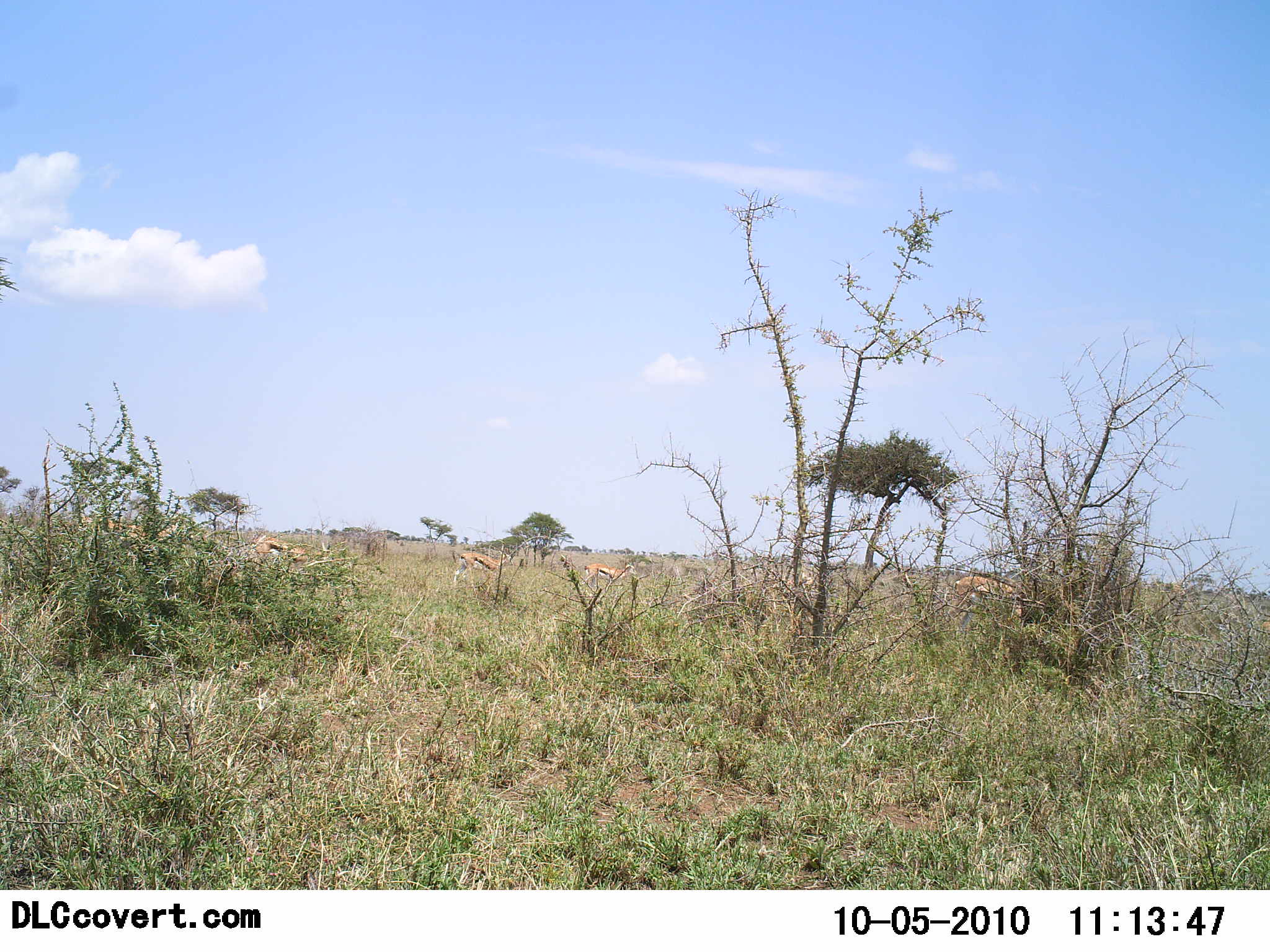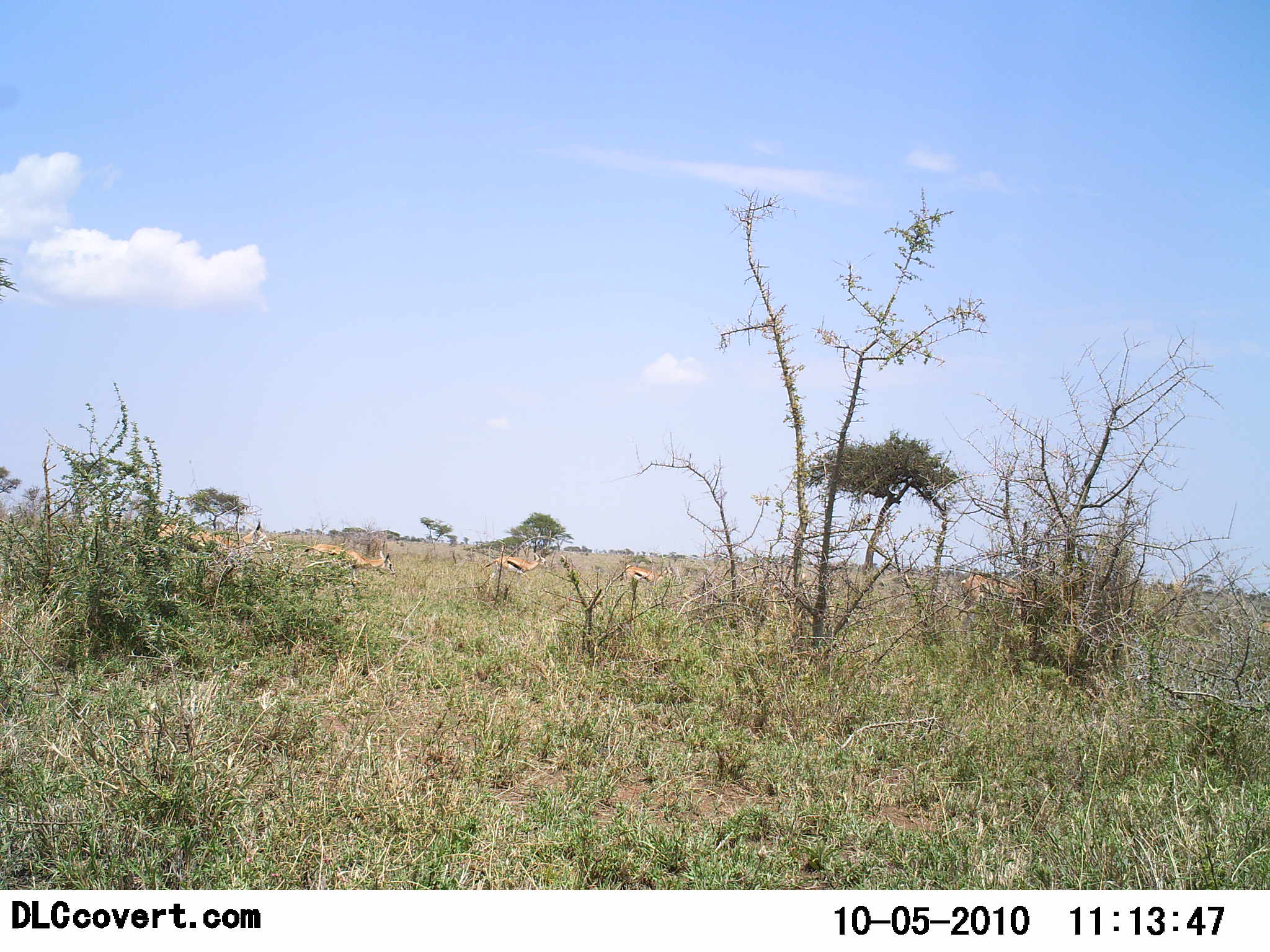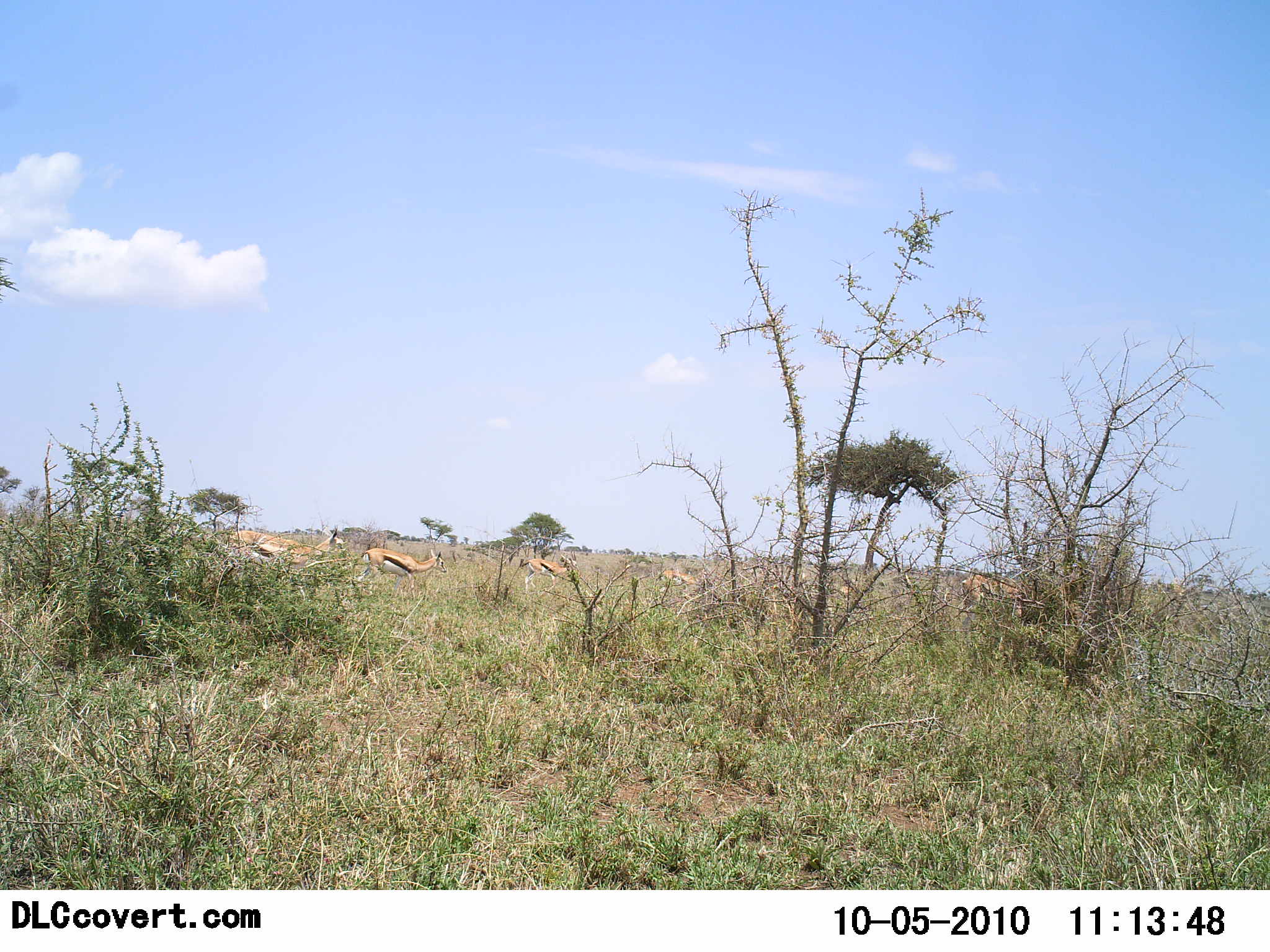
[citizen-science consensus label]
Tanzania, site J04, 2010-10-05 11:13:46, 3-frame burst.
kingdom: Animalia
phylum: Chordata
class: Mammalia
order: Artiodactyla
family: Bovidae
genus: Eudorcas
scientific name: Eudorcas thomsonii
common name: thomson's gazelle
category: gazellethomsons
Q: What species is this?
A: Gazellethomsons (thomson's gazelle) (Eudorcas thomsonii).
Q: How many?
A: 6.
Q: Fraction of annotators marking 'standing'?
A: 12%.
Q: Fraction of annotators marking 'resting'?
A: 0%.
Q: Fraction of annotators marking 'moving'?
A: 100%.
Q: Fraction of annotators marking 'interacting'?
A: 0%.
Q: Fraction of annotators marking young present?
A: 0%.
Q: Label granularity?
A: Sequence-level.